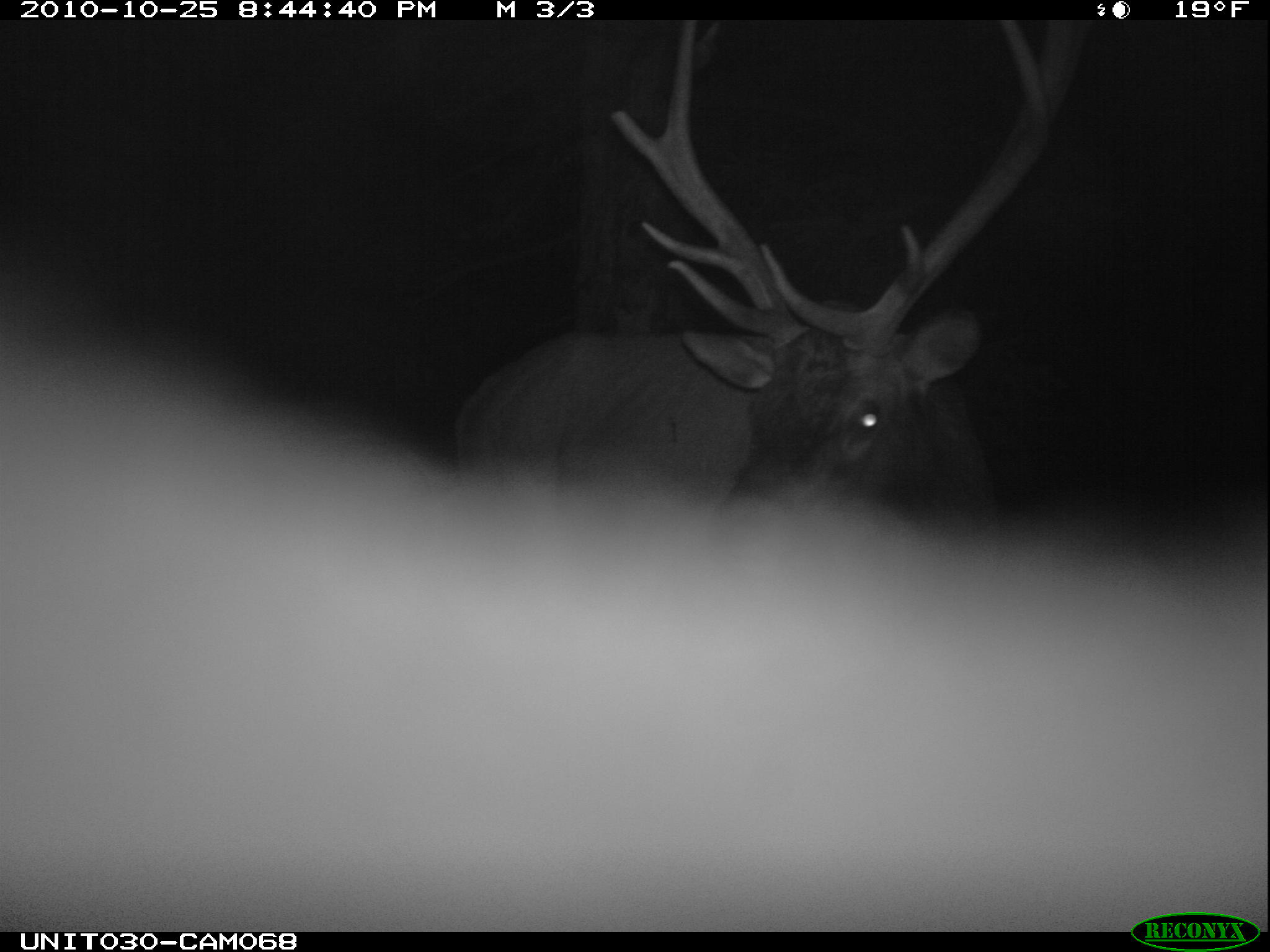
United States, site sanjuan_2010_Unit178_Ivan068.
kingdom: Animalia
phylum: Chordata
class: Mammalia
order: Artiodactyla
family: Cervidae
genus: Cervus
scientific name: Cervus elaphus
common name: red deer